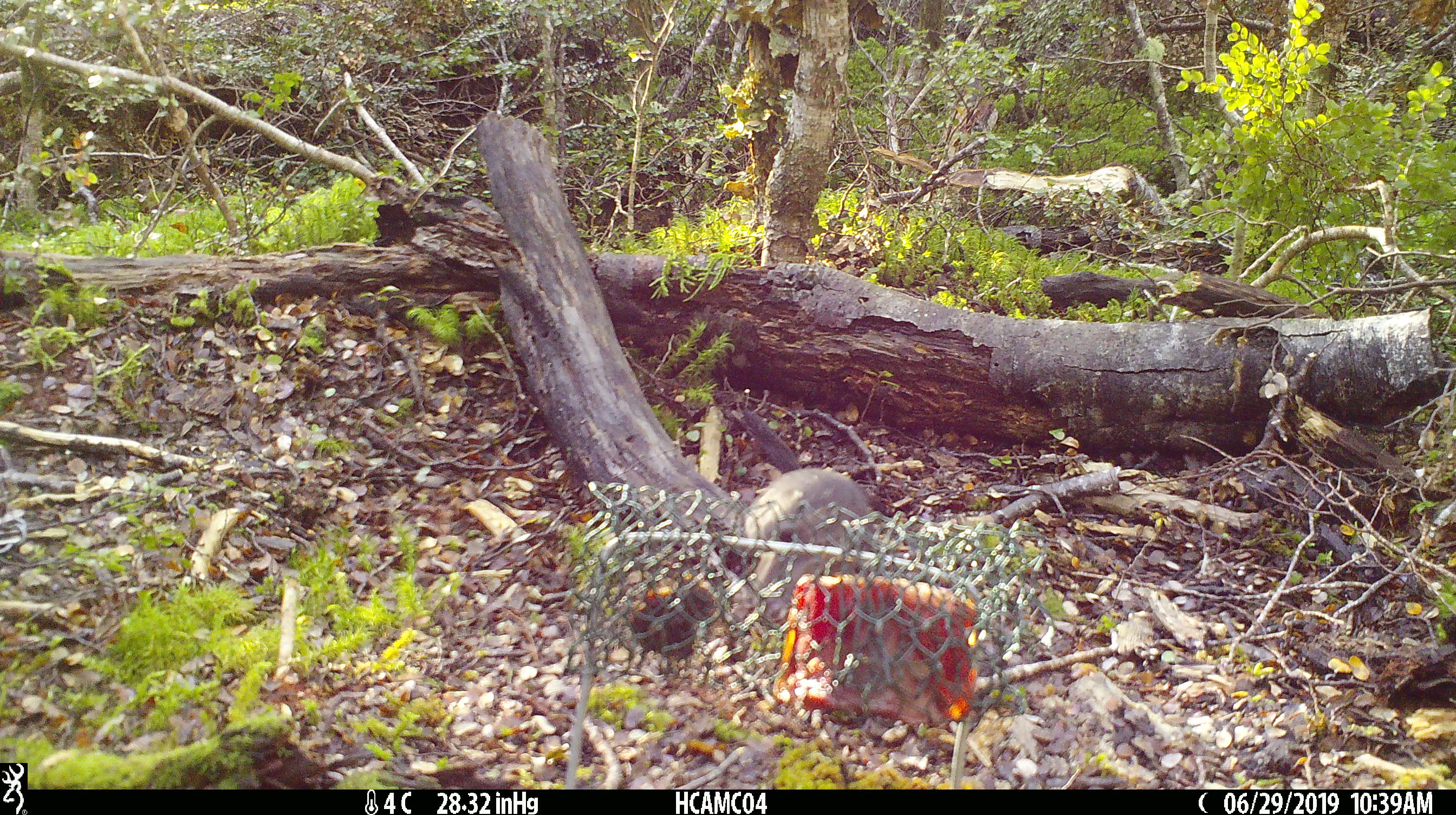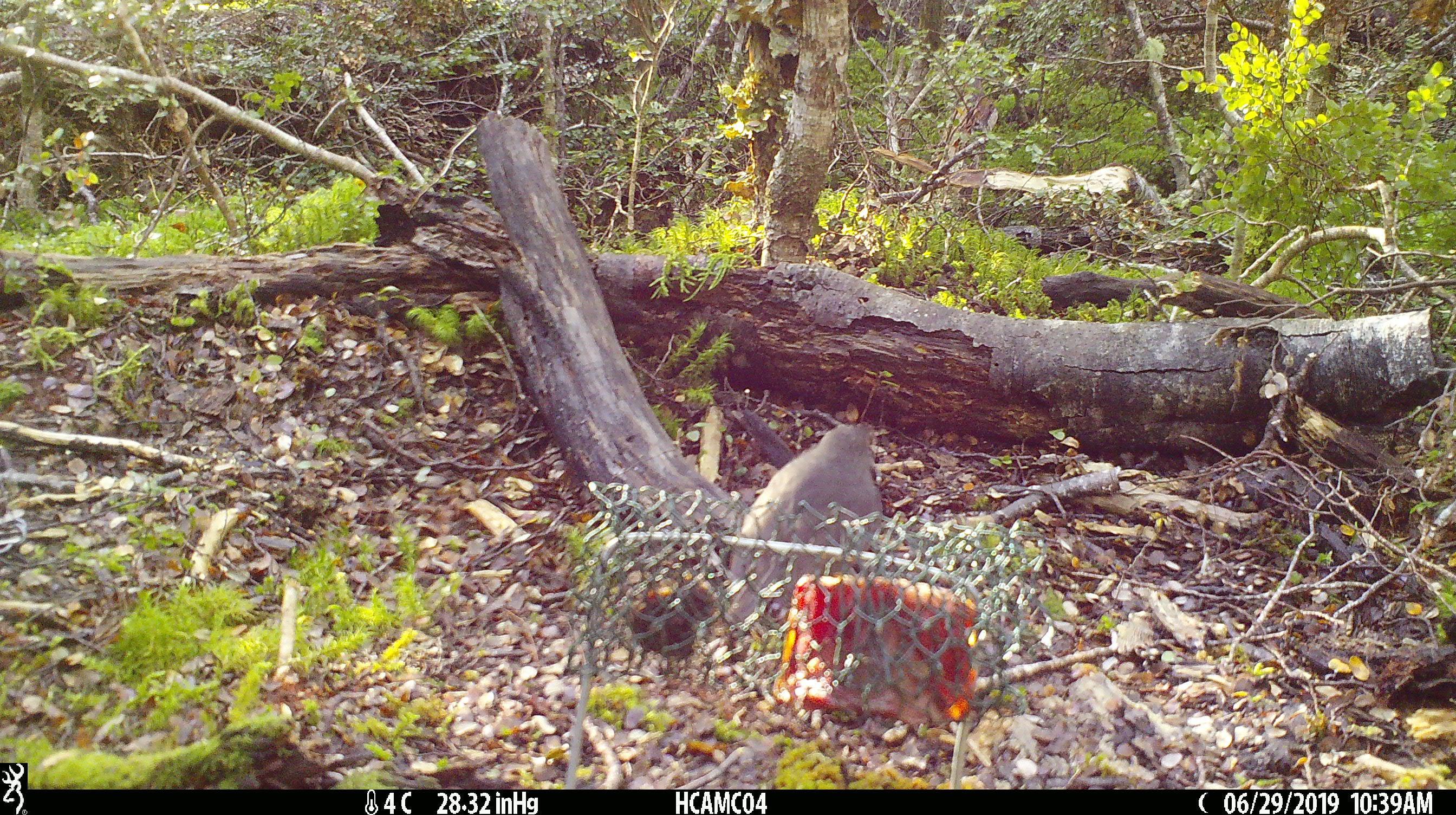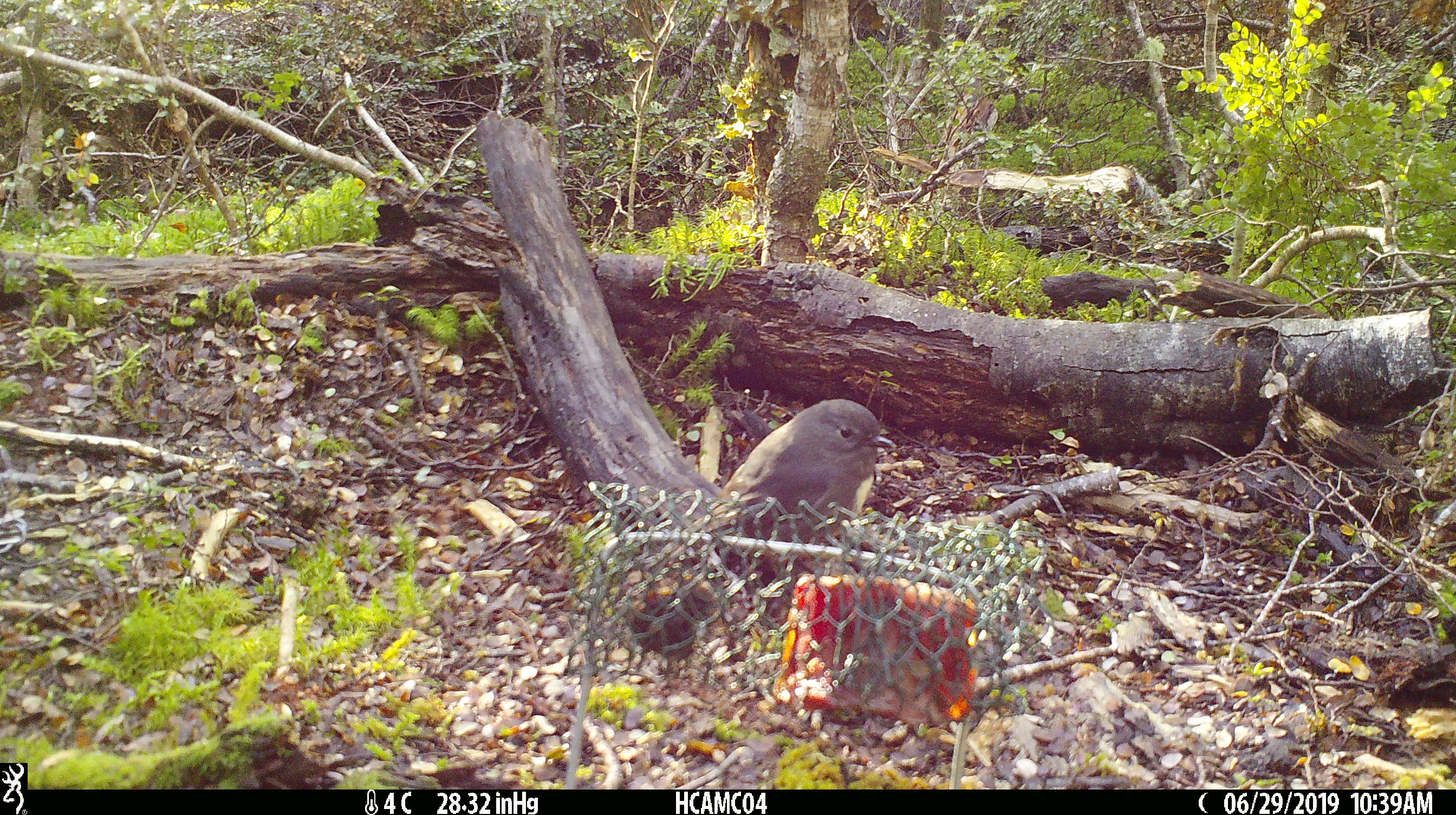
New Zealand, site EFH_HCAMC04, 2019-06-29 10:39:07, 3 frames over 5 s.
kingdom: Animalia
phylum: Chordata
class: Aves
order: Passeriformes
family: Petroicidae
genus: Petroica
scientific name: Petroica australis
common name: new zealand robin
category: robin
Robin (new zealand robin) (Petroica australis).